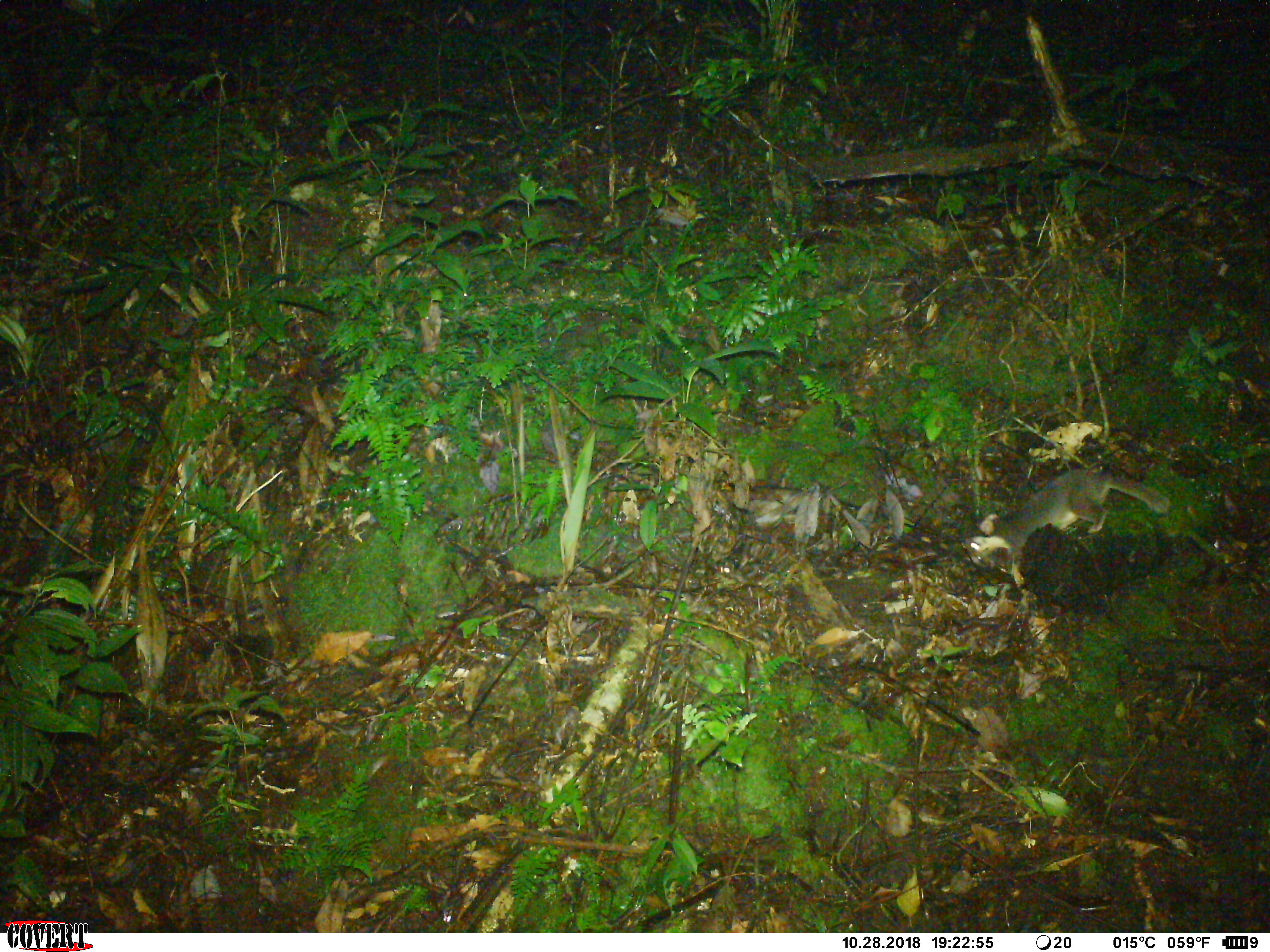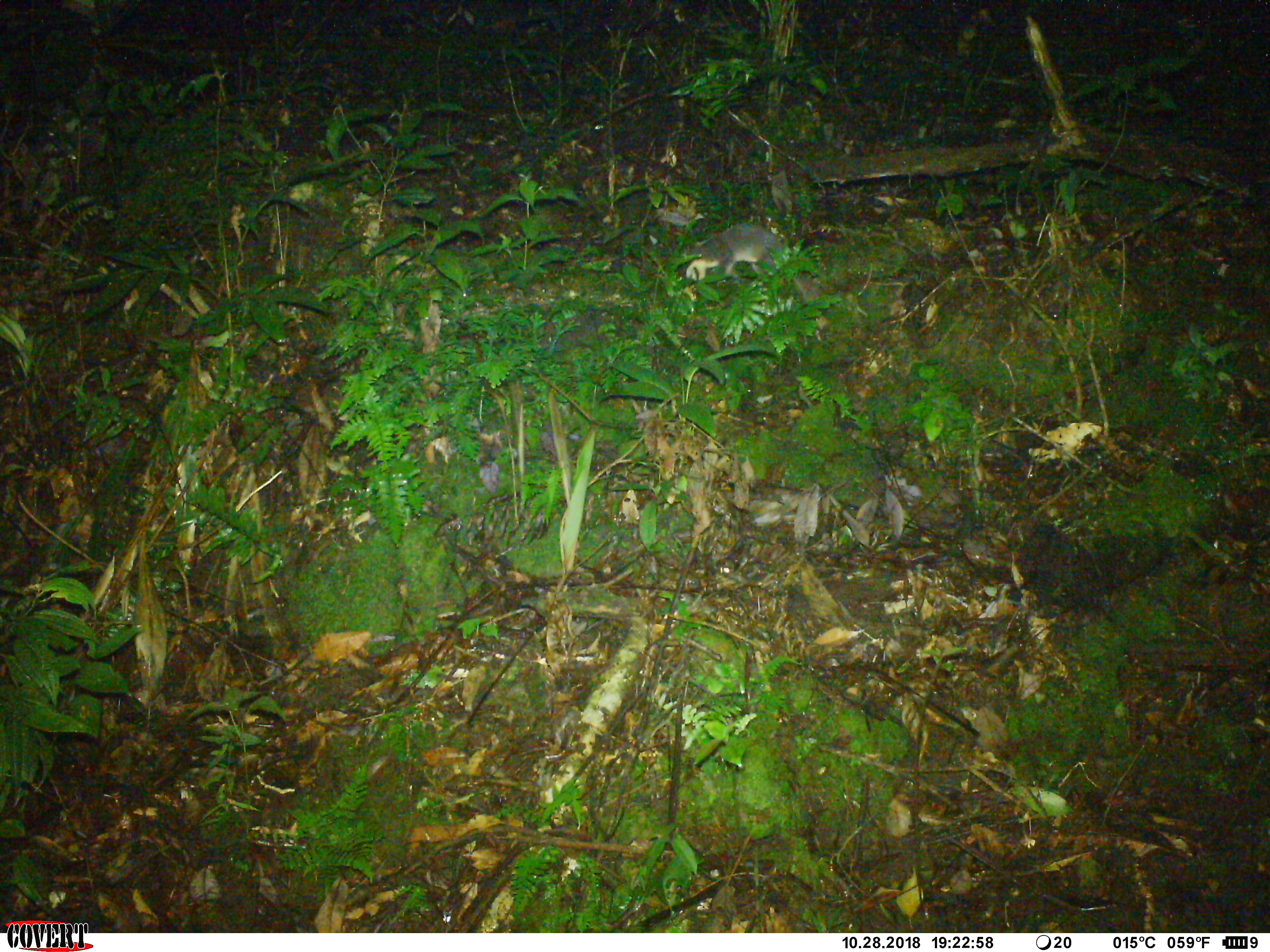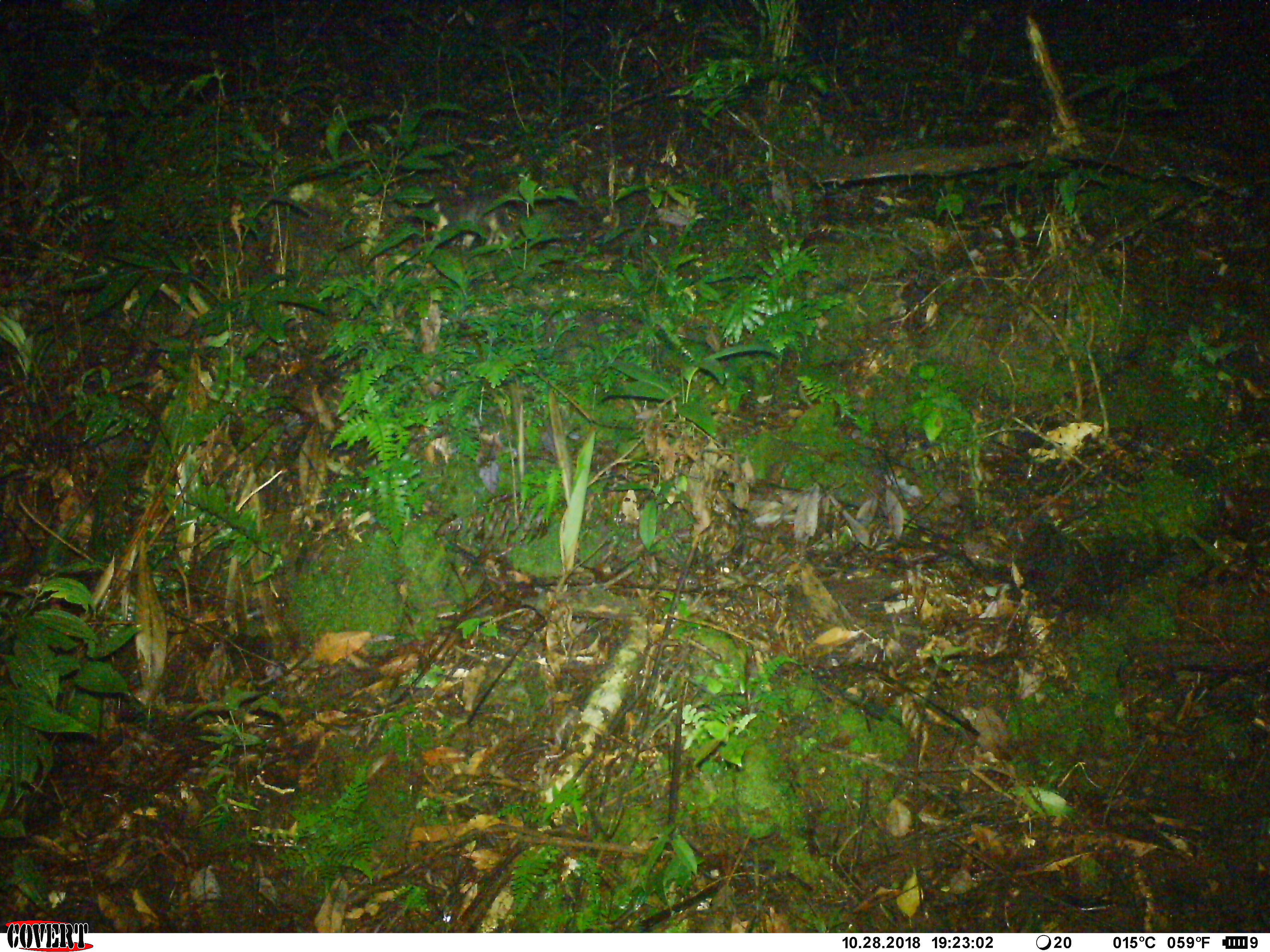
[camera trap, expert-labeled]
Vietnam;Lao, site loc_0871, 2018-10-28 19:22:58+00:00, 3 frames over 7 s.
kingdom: Animalia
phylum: Chordata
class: Mammalia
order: Carnivora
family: Mustelidae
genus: Melogale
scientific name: Melogale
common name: ferret badger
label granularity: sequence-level